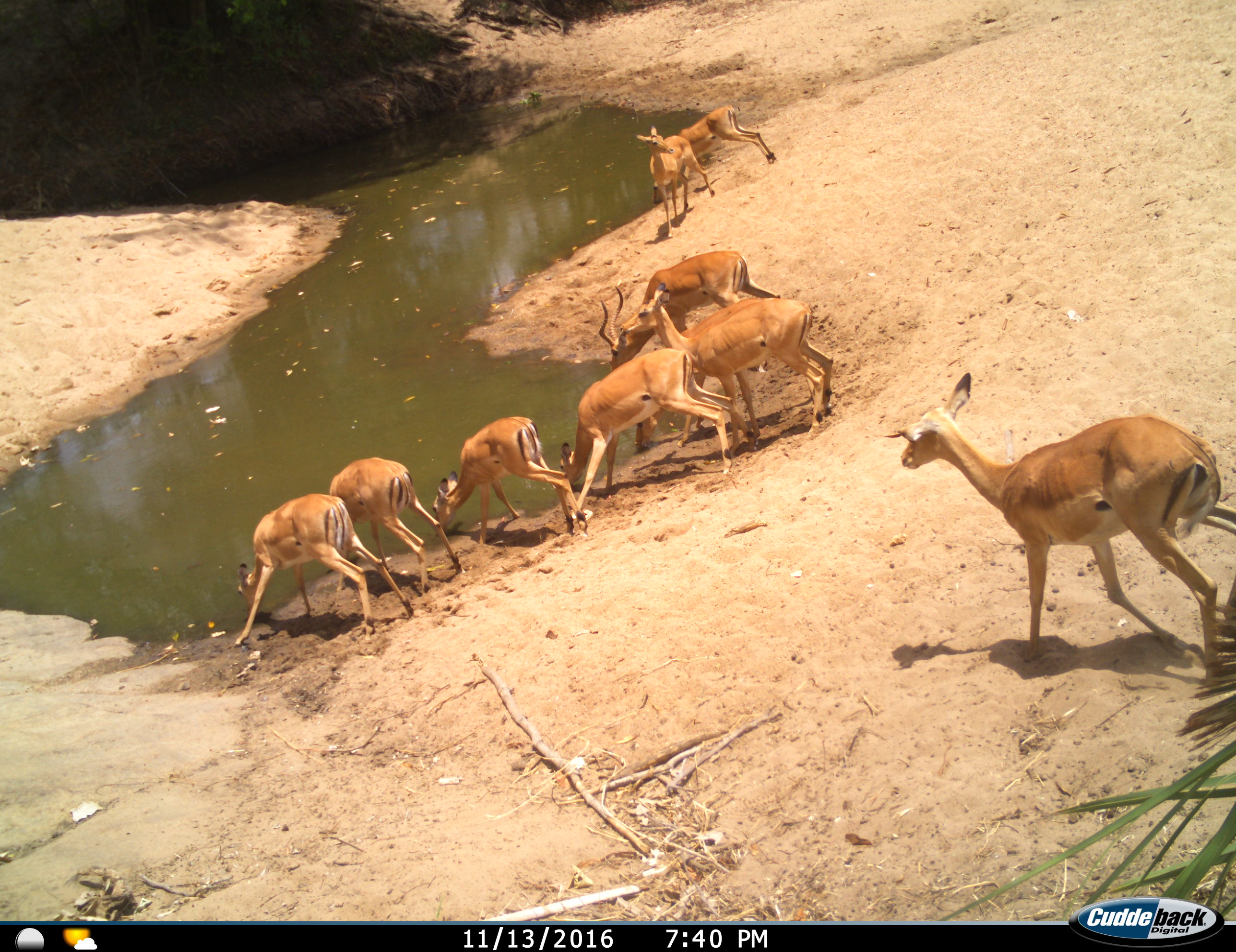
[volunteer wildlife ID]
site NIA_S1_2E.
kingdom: Animalia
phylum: Chordata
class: Mammalia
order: Artiodactyla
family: Bovidae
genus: Aepyceros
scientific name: Aepyceros melampus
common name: impala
Impala (Aepyceros melampus), count 9. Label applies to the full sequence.